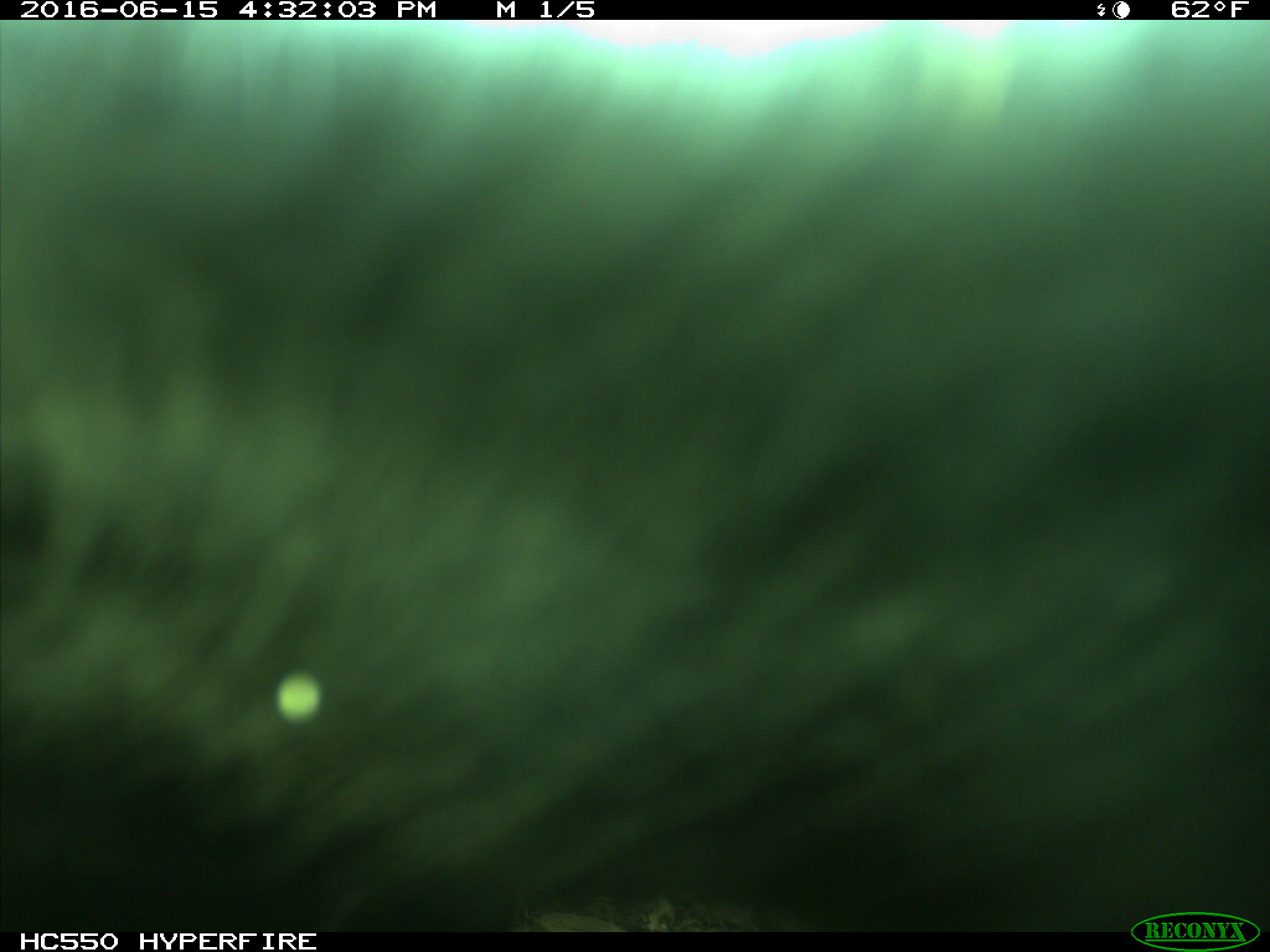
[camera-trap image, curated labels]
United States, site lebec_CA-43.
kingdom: Animalia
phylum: Chordata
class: Mammalia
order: Artiodactyla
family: Bovidae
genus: Bos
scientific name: Bos taurus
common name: domestic cow